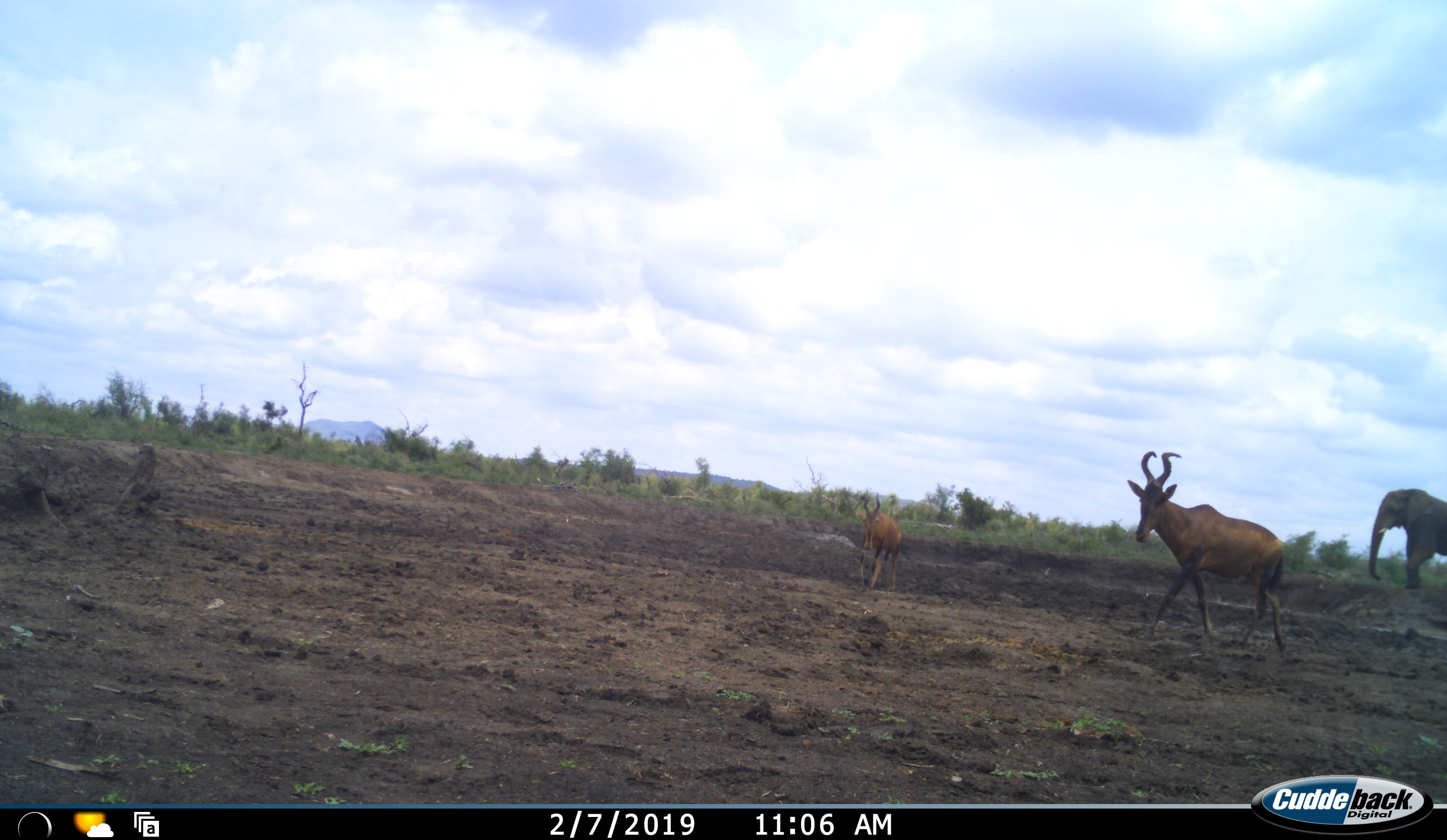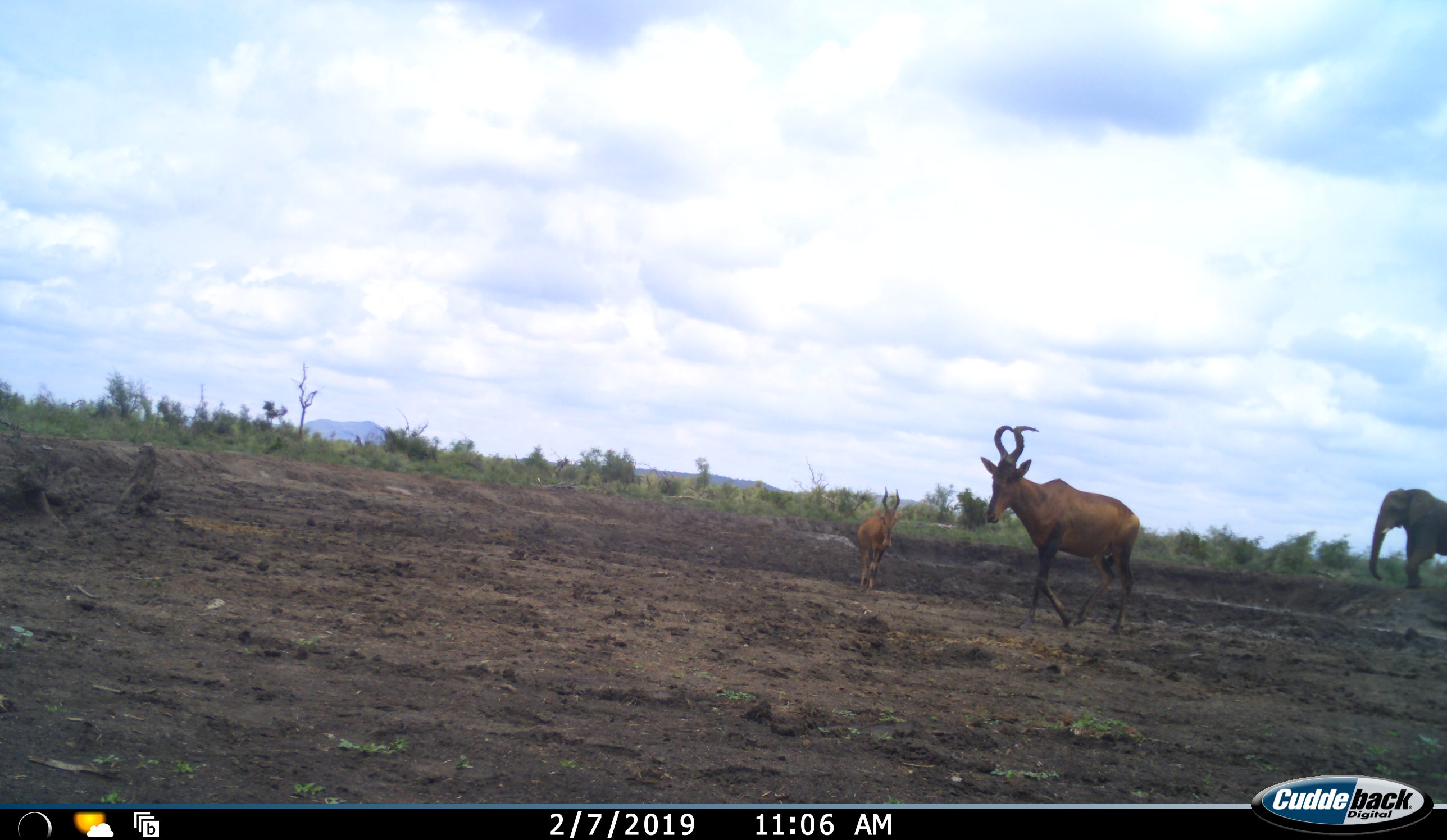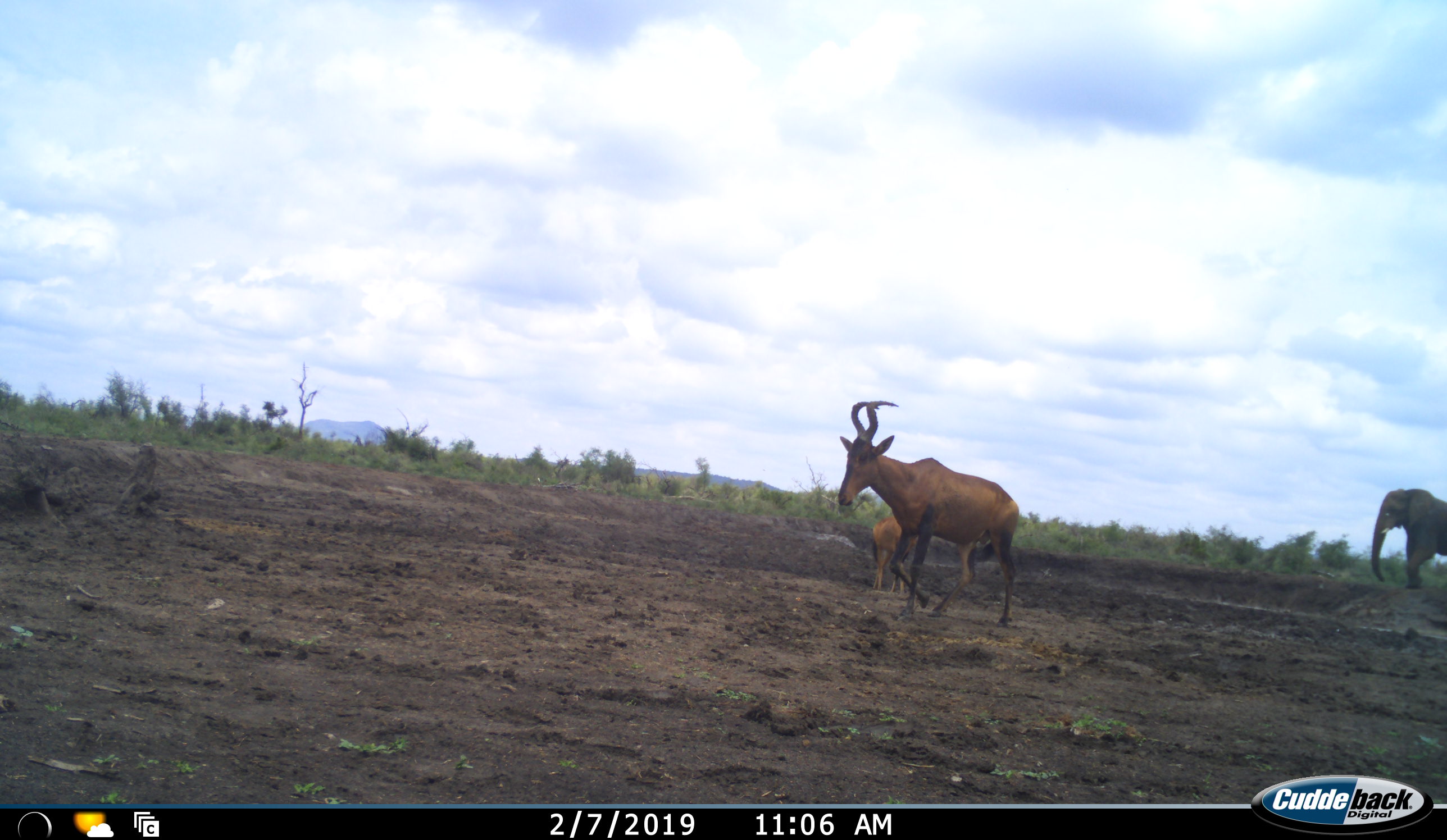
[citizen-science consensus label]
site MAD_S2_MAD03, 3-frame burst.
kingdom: Animalia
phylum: Chordata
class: Mammalia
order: Proboscidea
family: Elephantidae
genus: Loxodonta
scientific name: Loxodonta africana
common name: african bush elephant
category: elephant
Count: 1.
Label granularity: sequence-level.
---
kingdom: Animalia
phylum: Chordata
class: Mammalia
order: Artiodactyla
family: Bovidae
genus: Alcelaphus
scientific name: Alcelaphus buselaphus caama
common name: red hartebeest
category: hartebeestred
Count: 2.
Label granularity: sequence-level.